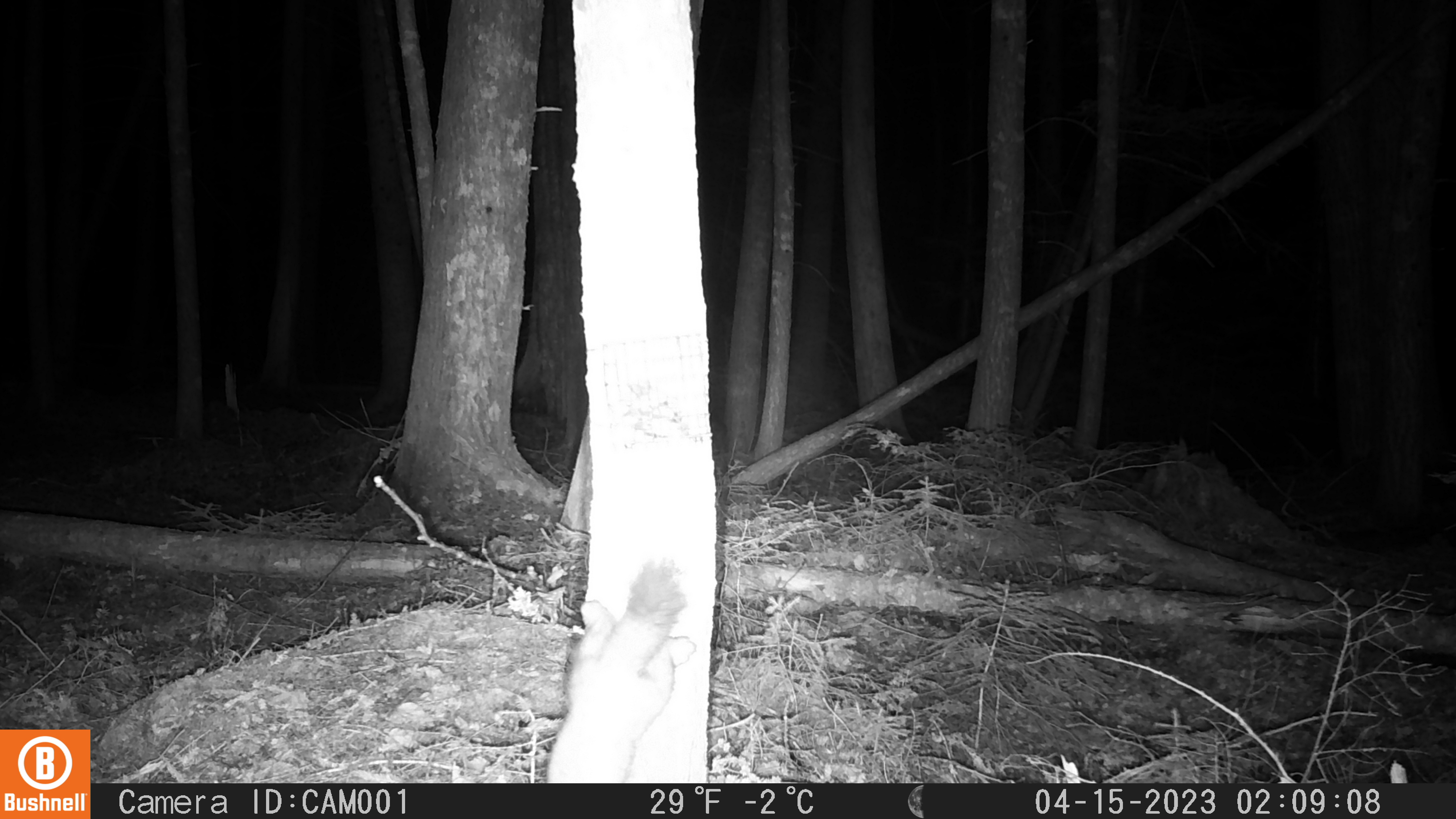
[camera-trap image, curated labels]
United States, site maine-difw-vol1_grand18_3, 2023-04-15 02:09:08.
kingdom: Animalia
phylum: Chordata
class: Mammalia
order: Carnivora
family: Mustelidae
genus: Martes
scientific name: Martes americana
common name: american marten